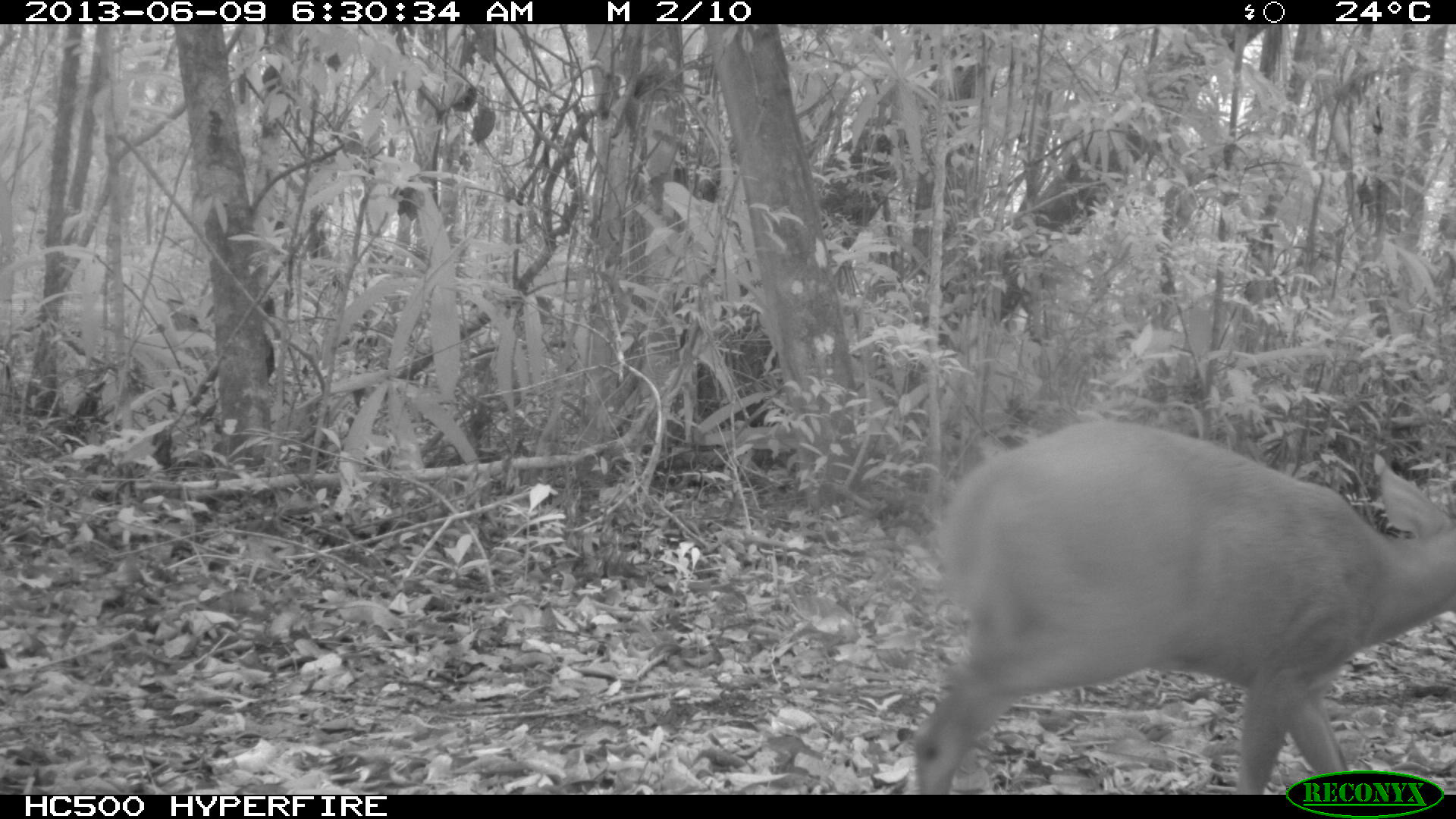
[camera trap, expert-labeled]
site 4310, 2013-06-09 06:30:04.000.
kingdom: Animalia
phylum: Chordata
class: Mammalia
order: Artiodactyla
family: Cervidae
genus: Mazama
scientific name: Mazama temama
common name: central american red brocket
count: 1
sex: male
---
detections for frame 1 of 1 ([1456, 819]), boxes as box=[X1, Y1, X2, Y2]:
mazama temama: box=[909, 416, 1455, 795]